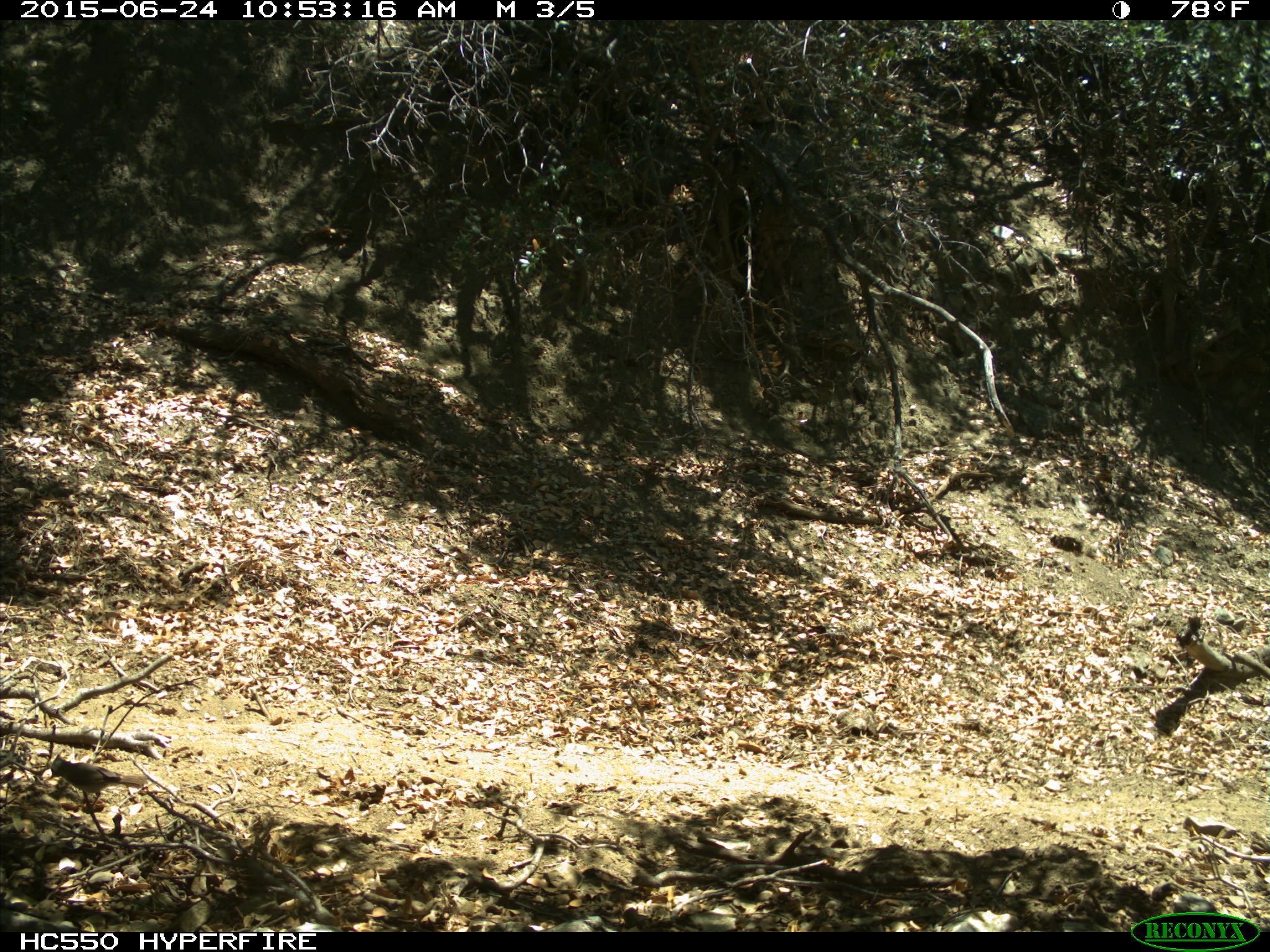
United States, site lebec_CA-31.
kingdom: Animalia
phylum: Chordata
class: Aves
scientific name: Aves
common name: birds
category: unidentified bird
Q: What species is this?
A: Unidentified bird (birds) (Aves).